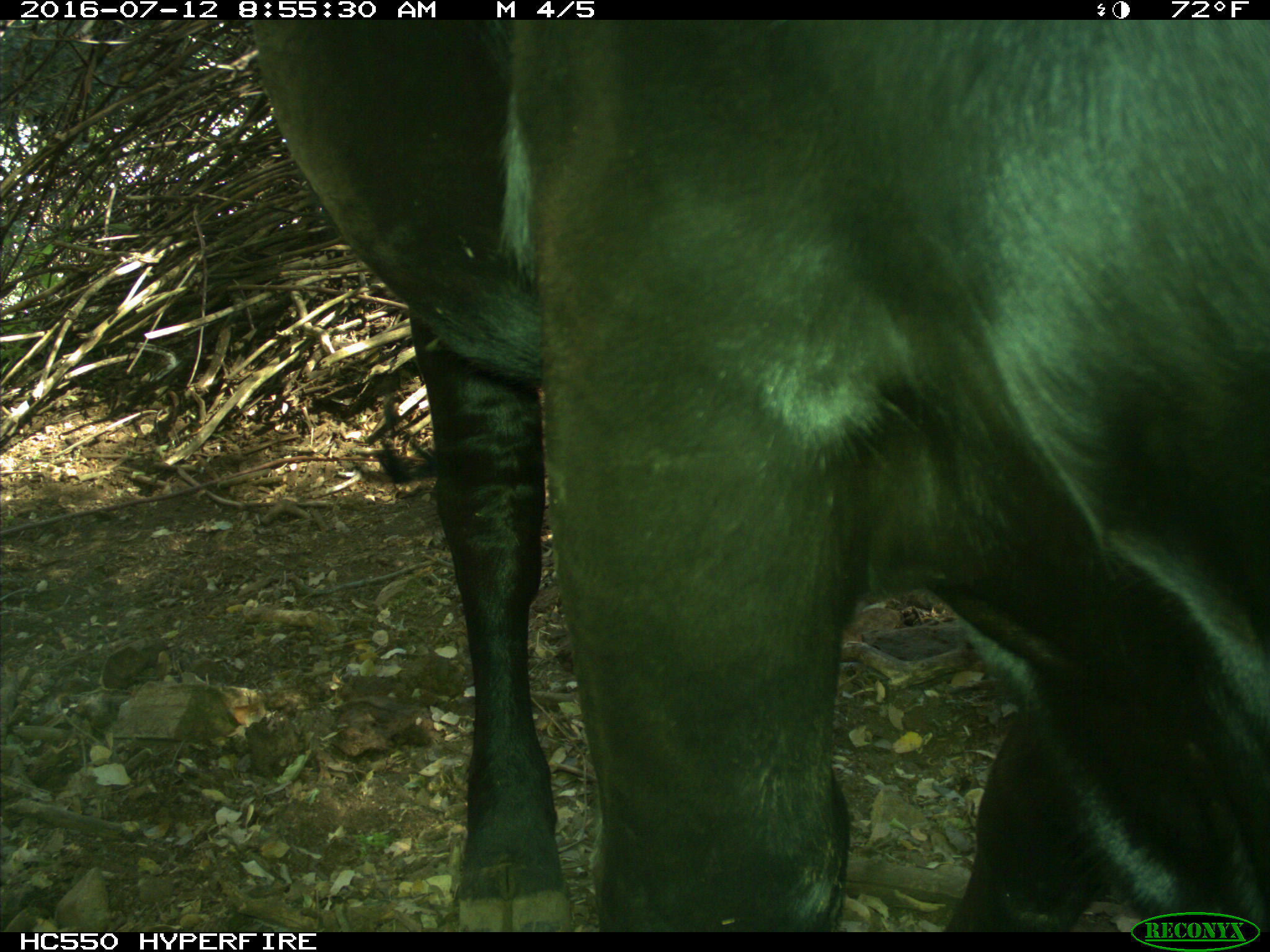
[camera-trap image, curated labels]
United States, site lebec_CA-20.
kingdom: Animalia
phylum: Chordata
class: Mammalia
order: Artiodactyla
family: Bovidae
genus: Bos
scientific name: Bos taurus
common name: domestic cow